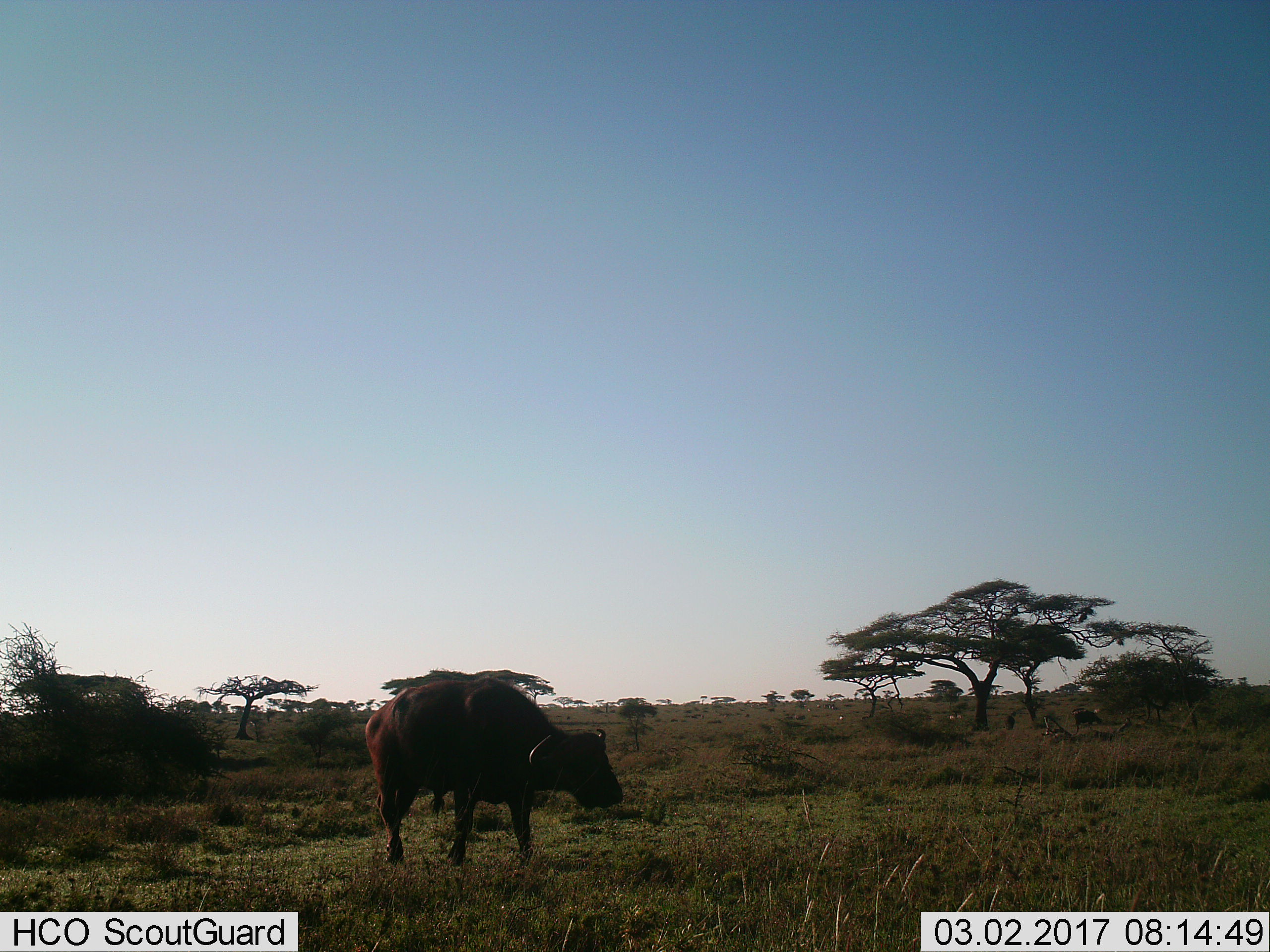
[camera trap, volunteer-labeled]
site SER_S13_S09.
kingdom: Animalia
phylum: Chordata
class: Mammalia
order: Artiodactyla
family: Bovidae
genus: Syncerus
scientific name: Syncerus caffer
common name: african buffalo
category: buffalo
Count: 1.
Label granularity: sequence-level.